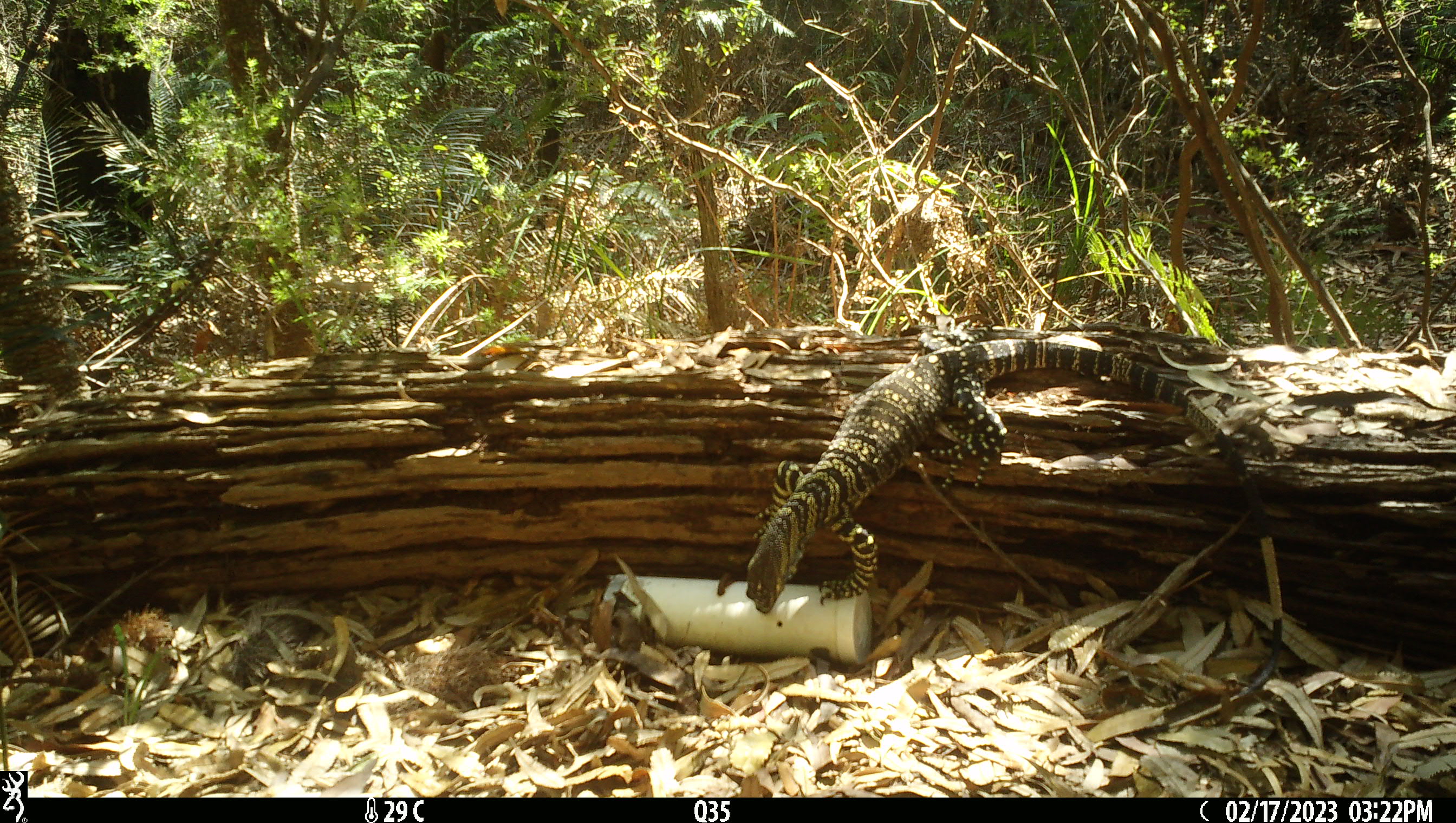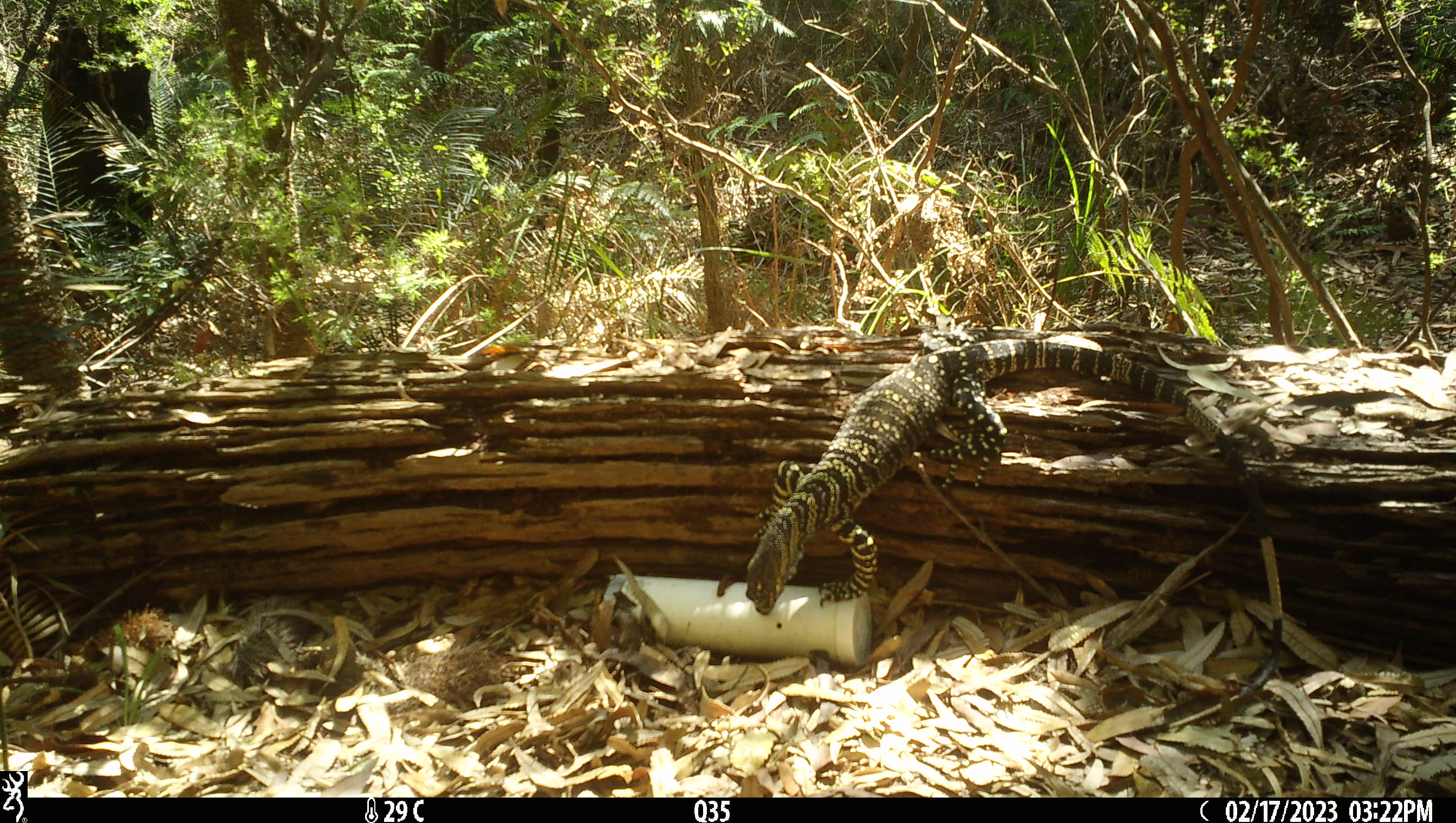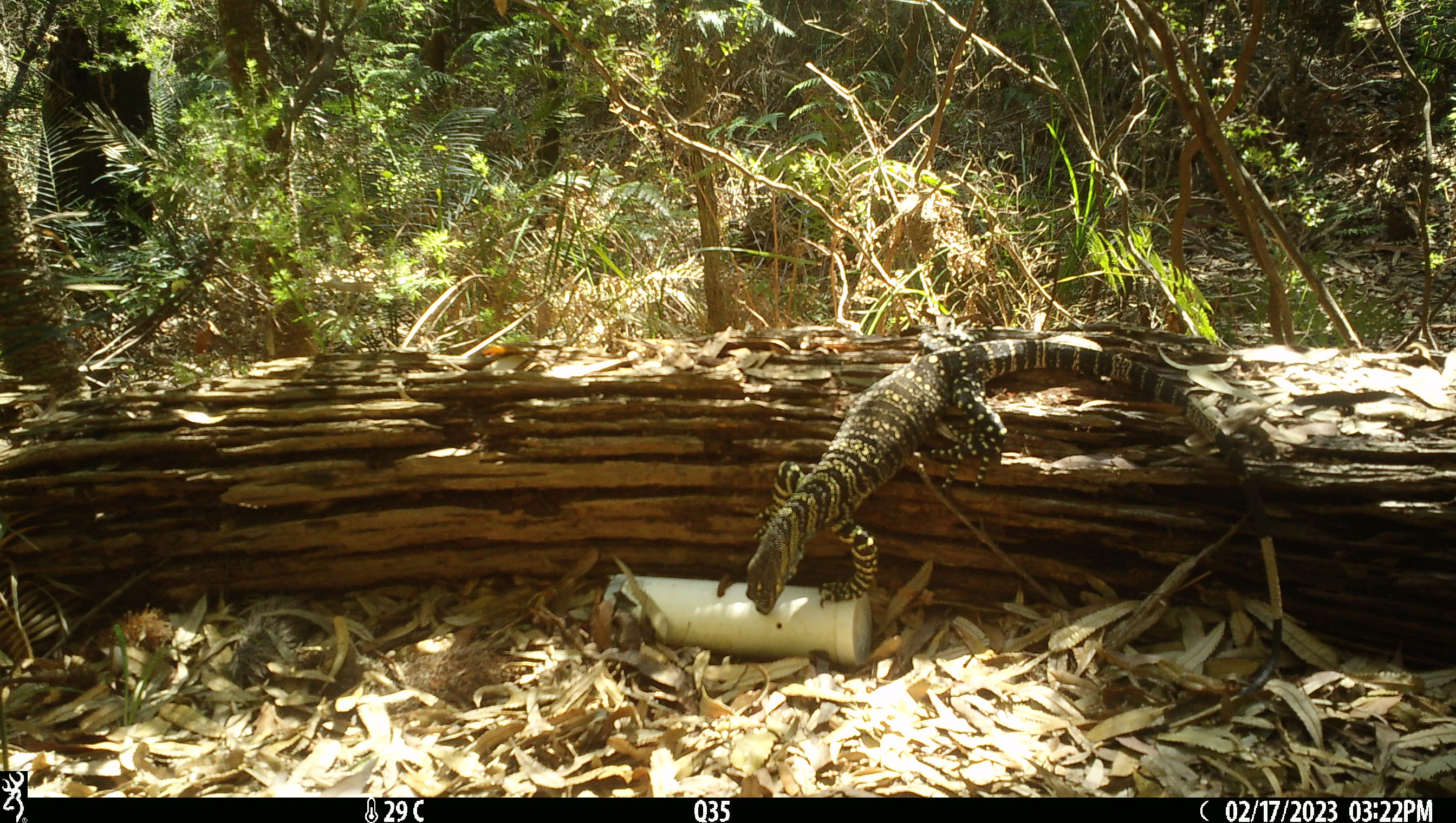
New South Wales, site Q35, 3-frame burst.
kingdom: Animalia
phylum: Chordata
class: Reptilia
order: Squamata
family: Varanidae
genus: Varanus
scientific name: Varanus varius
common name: lace monitor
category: goanna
Goanna (lace monitor) (Varanus varius).